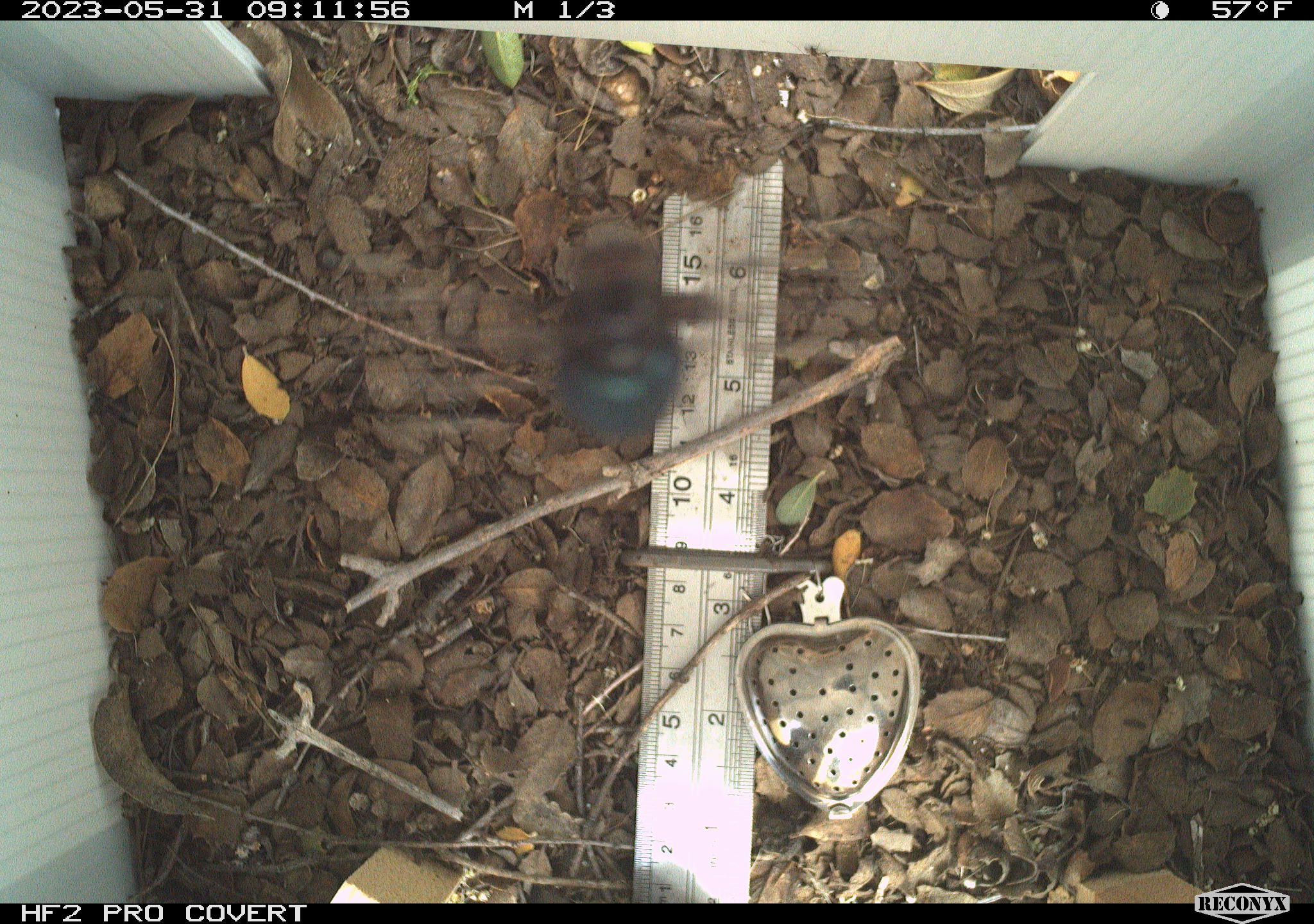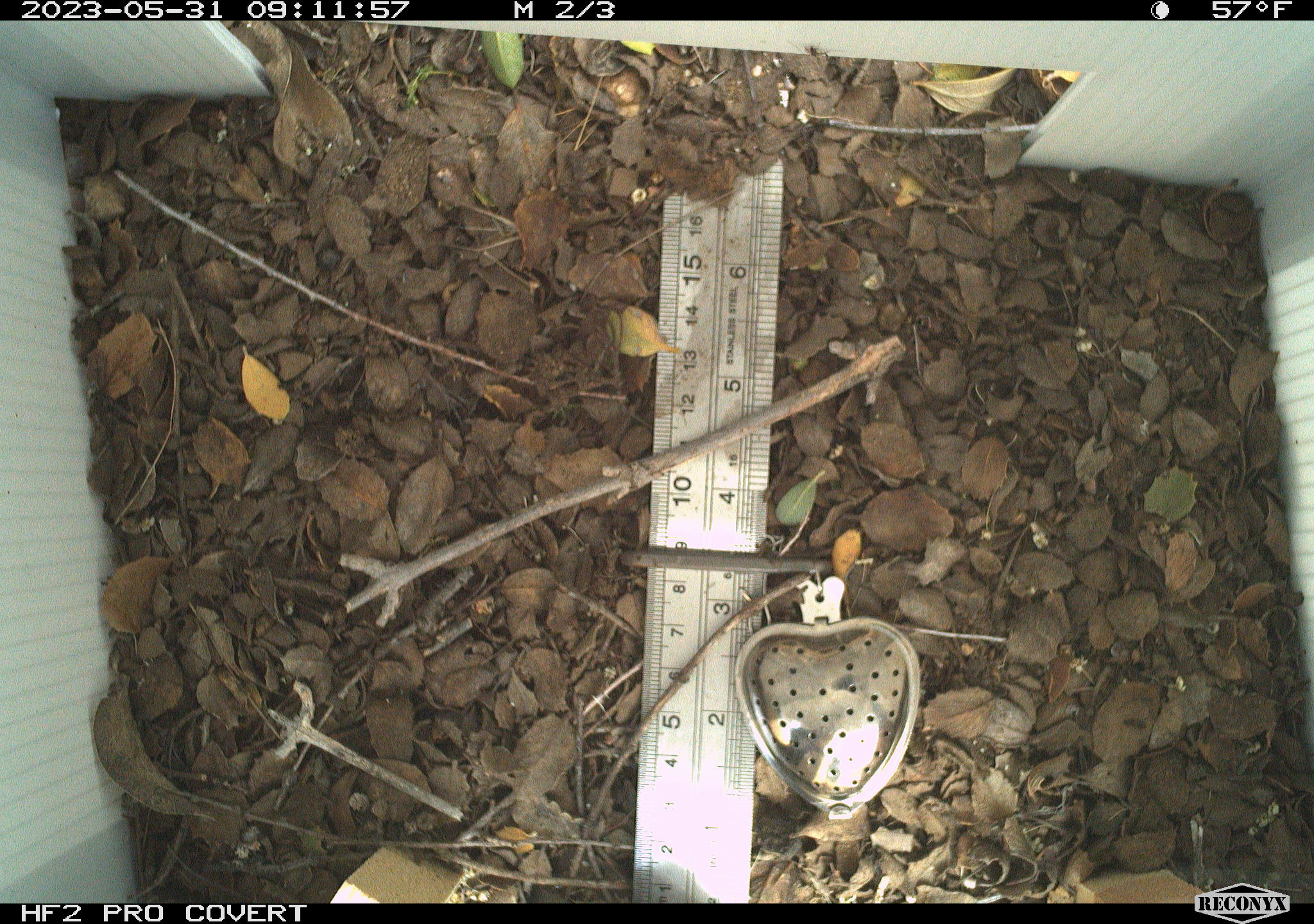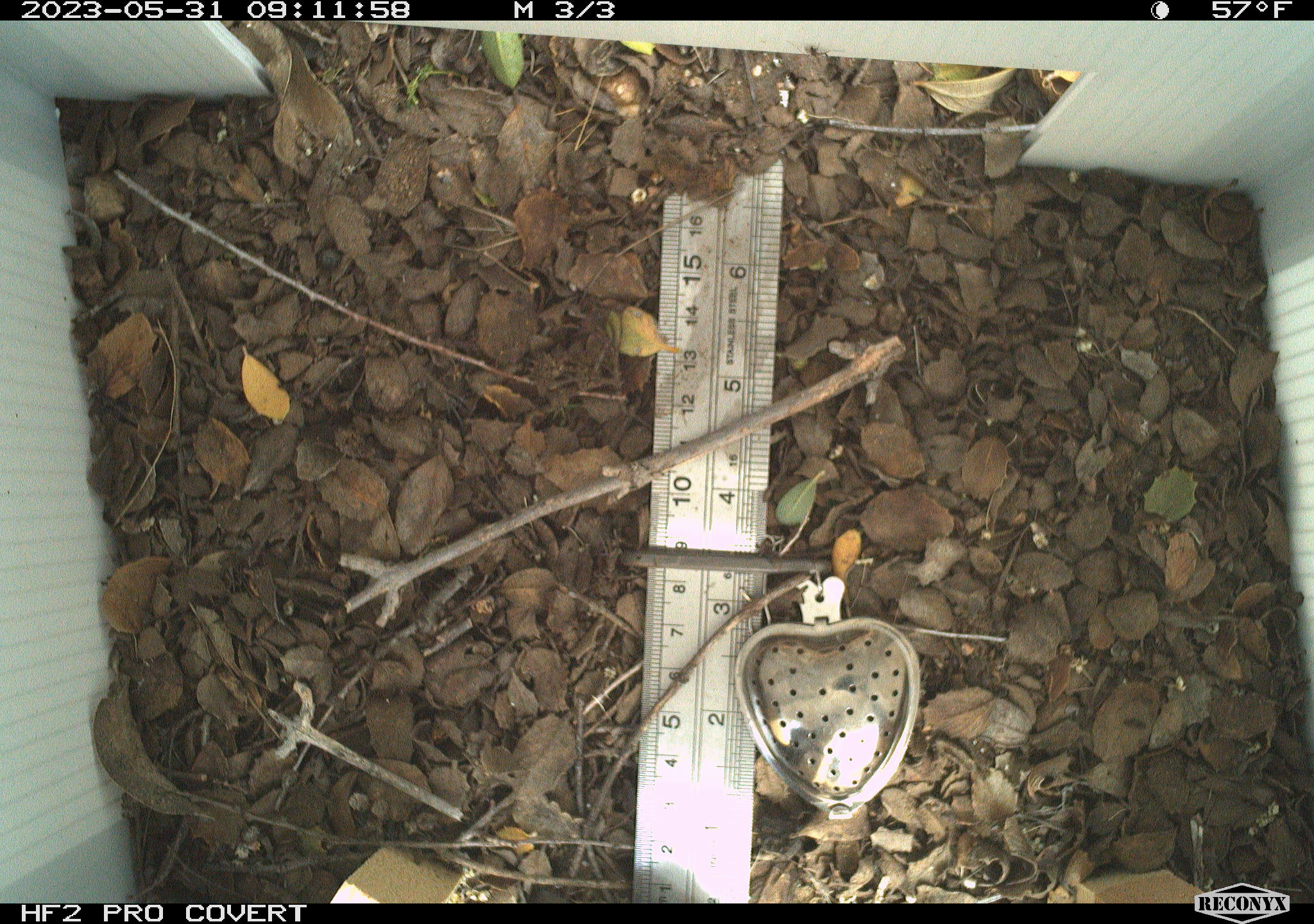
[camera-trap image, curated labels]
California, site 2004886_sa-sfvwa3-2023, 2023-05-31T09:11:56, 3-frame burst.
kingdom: Animalia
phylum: Arthropoda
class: Insecta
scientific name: Insecta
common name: insect